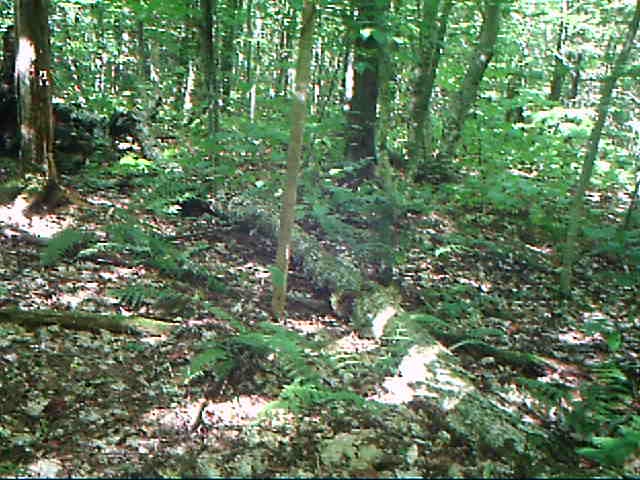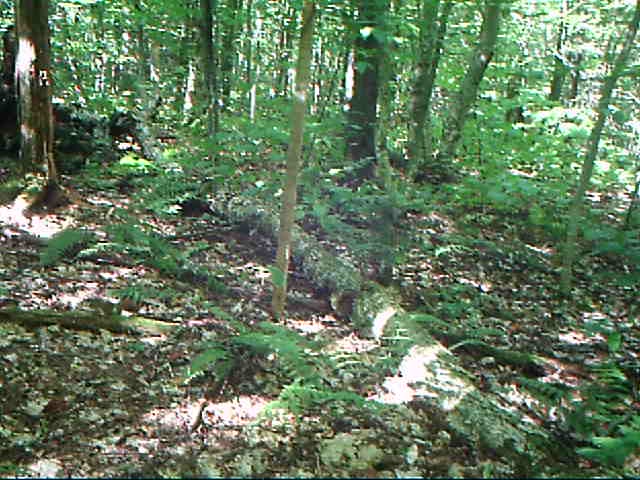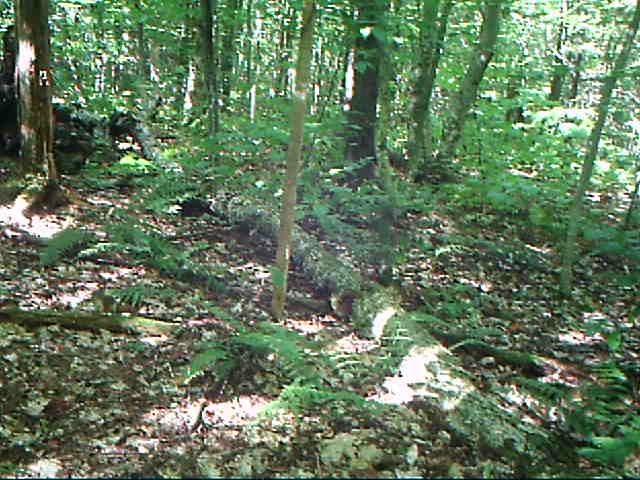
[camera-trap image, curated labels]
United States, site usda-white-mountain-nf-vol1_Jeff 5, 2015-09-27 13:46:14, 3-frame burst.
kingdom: Animalia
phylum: Chordata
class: Mammalia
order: Rodentia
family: Sciuridae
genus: Tamiasciurus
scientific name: Tamiasciurus hudsonicus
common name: red squirrel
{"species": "red squirrel (Tamiasciurus hudsonicus)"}